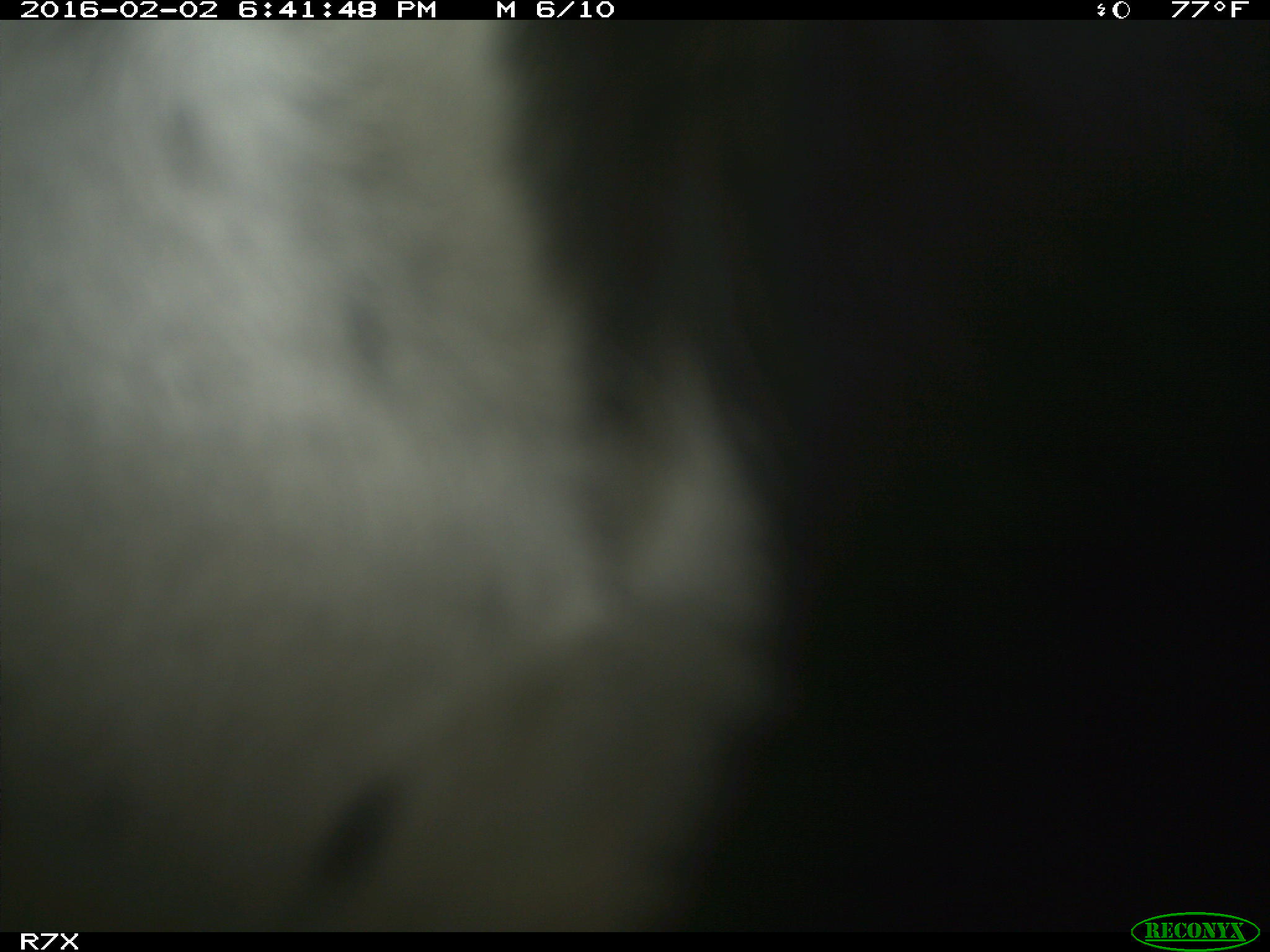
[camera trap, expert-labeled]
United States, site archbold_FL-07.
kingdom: Animalia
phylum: Chordata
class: Mammalia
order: Artiodactyla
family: Bovidae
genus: Bos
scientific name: Bos taurus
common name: domestic cow